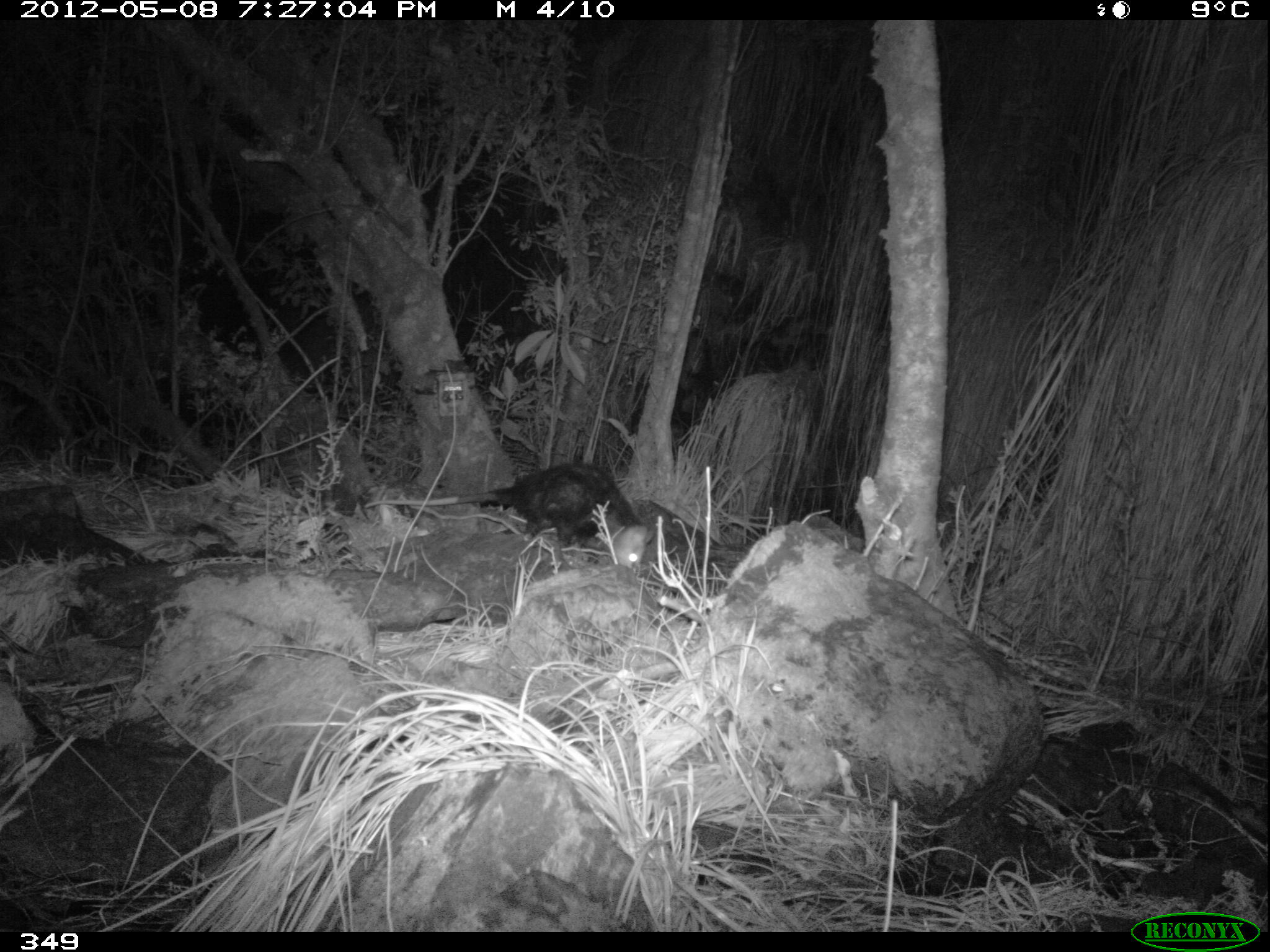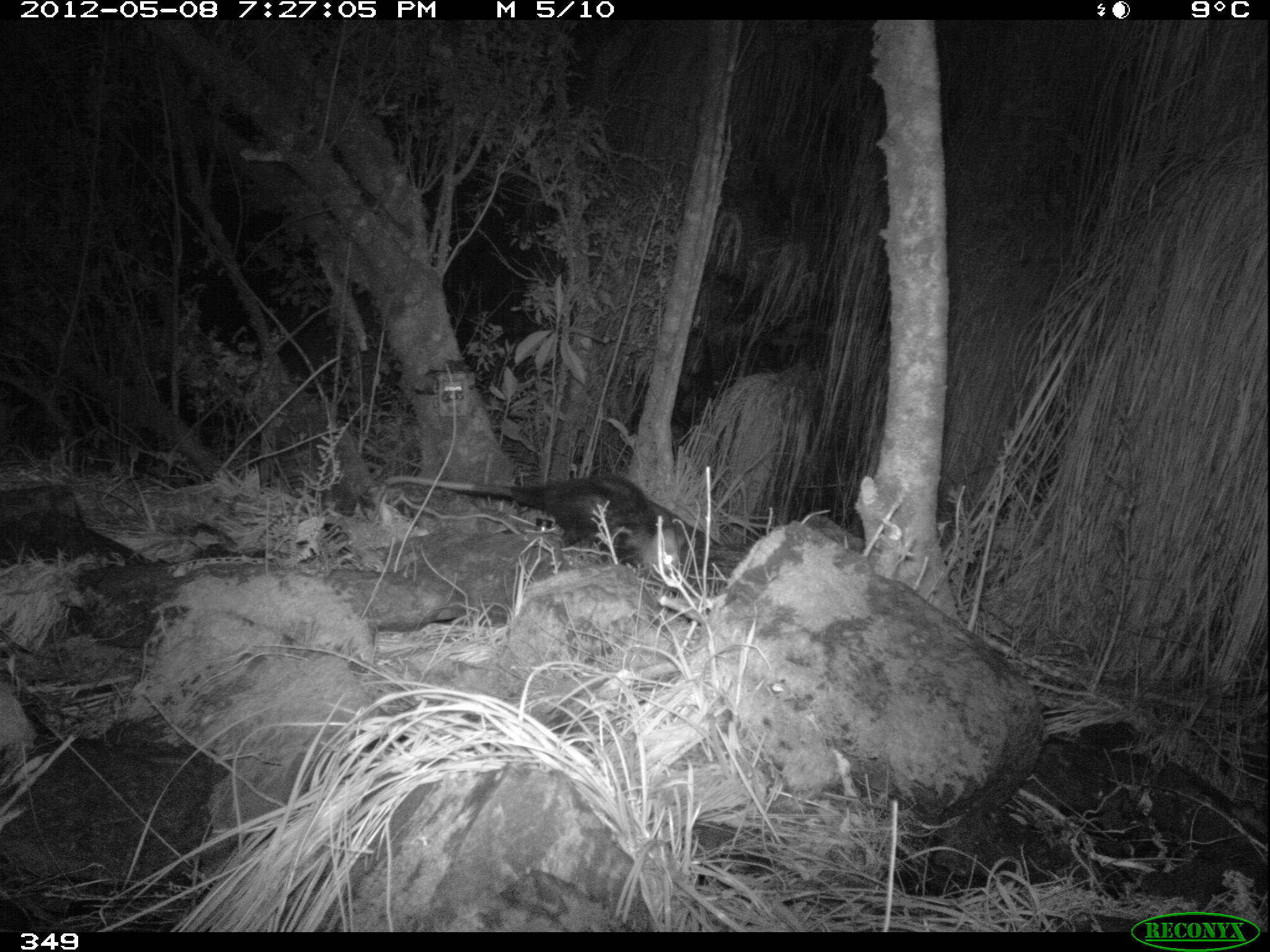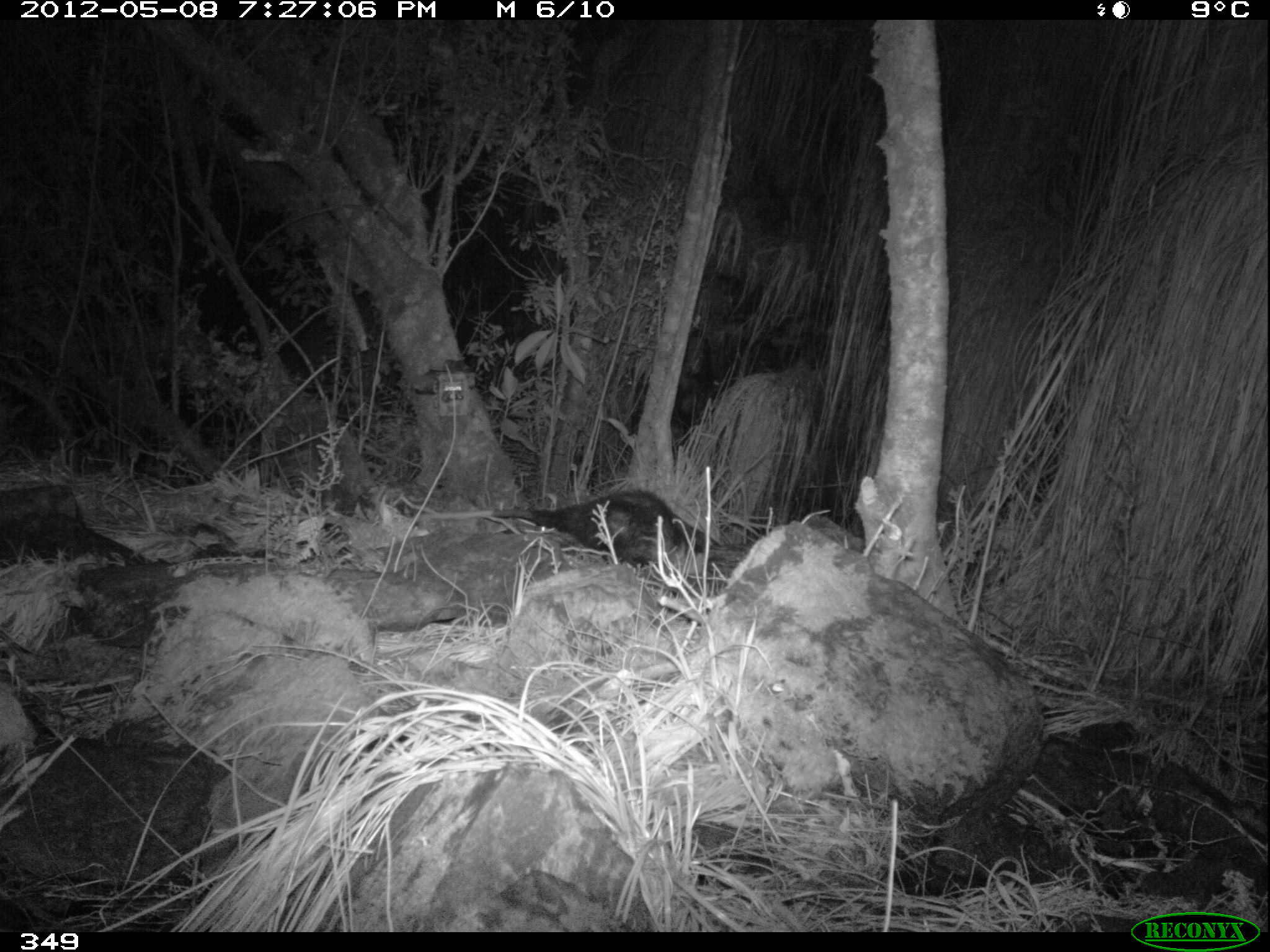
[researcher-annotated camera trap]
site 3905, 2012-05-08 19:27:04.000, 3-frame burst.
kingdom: Animalia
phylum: Chordata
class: Mammalia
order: Didelphimorphia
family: Didelphidae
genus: Didelphis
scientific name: Didelphis pernigra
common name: andean white-eared opossum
Didelphis pernigra (andean white-eared opossum).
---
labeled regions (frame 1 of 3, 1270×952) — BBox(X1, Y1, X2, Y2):
didelphis pernigra: BBox(361, 460, 656, 570)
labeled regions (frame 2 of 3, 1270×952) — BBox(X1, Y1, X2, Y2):
didelphis pernigra: BBox(374, 471, 688, 583)